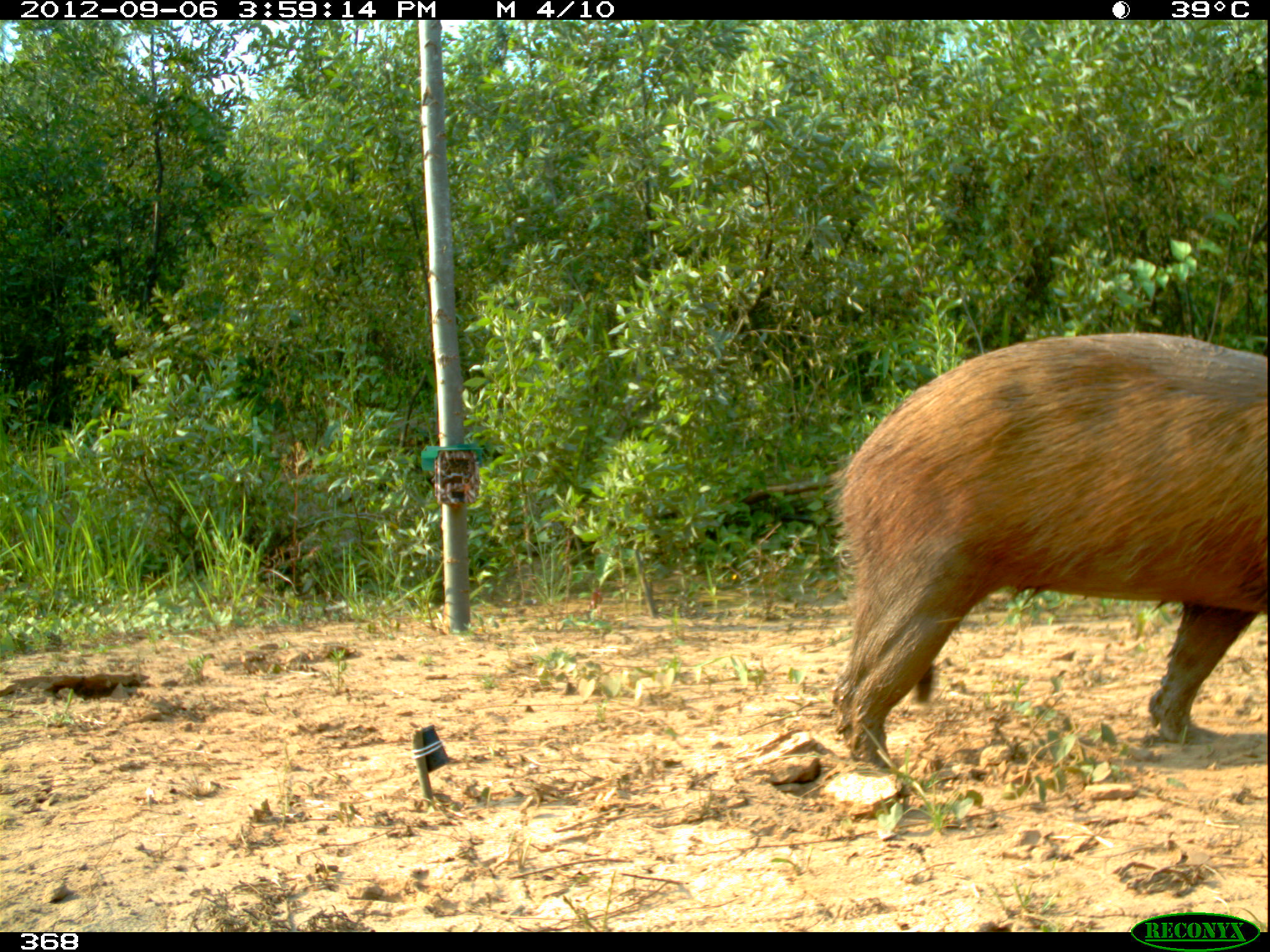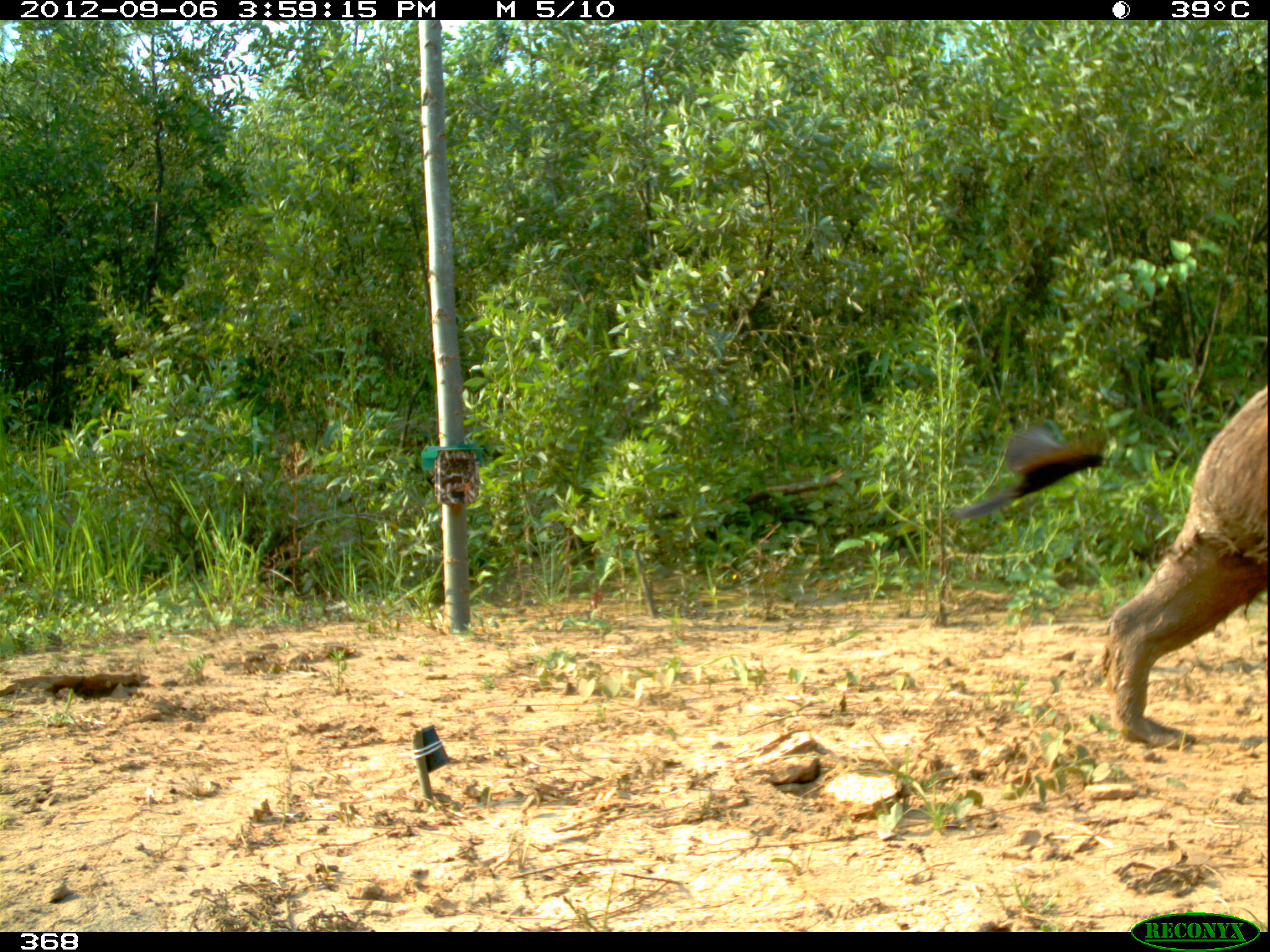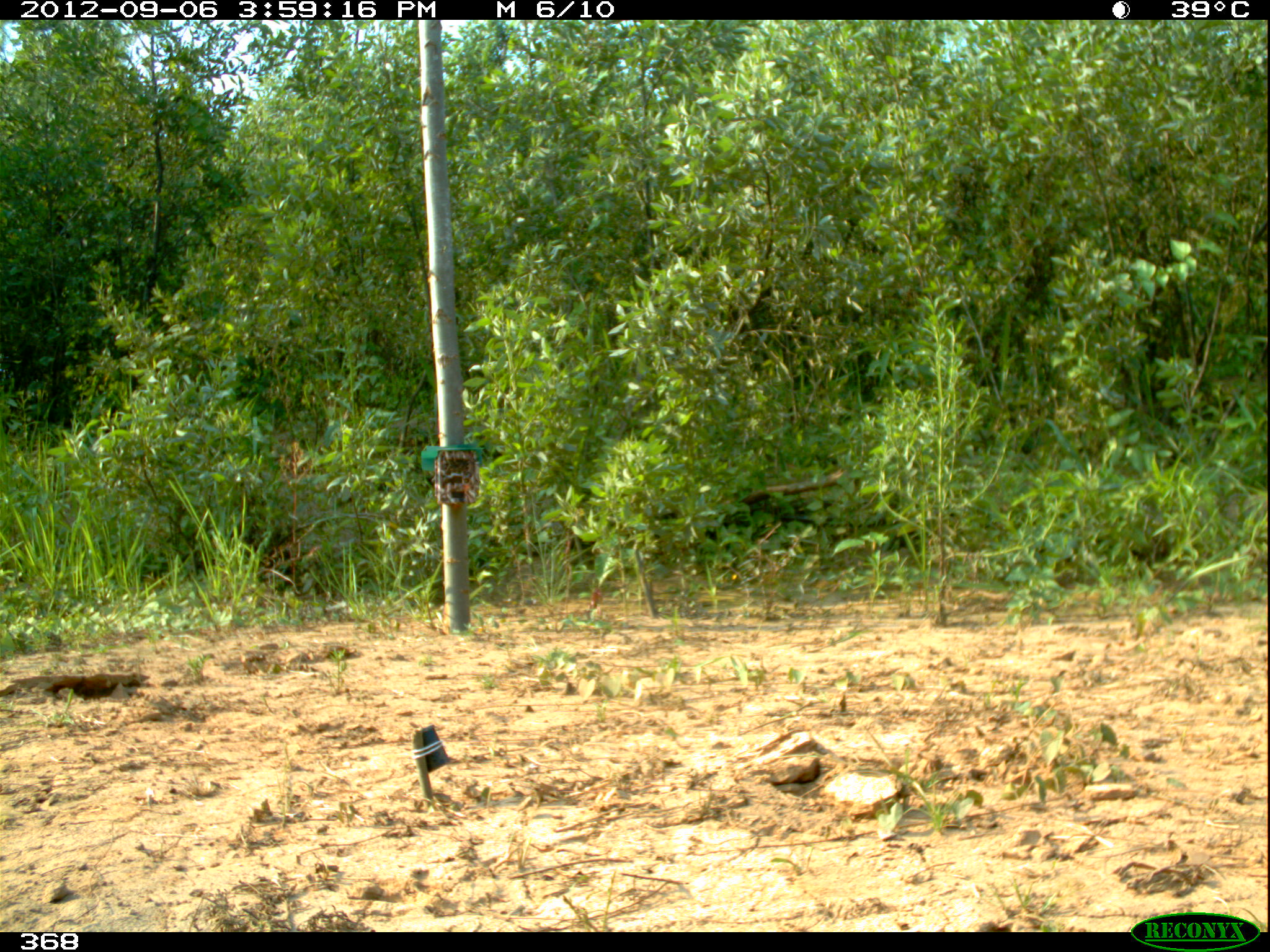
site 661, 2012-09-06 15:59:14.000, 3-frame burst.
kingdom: Animalia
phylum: Chordata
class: Mammalia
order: Rodentia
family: Caviidae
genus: Hydrochoerus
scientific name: Hydrochoerus hydrochaeris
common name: capybara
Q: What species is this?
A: Hydrochoerus hydrochaeris (capybara).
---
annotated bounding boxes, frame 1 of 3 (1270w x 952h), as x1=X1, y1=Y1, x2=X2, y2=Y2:
hydrochoerus hydrochaeris: x1=826, y1=329, x2=1265, y2=777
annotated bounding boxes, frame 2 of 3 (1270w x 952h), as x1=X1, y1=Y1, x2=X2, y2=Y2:
hydrochoerus hydrochaeris: x1=1098, y1=384, x2=1270, y2=748; x1=951, y1=417, x2=1118, y2=521